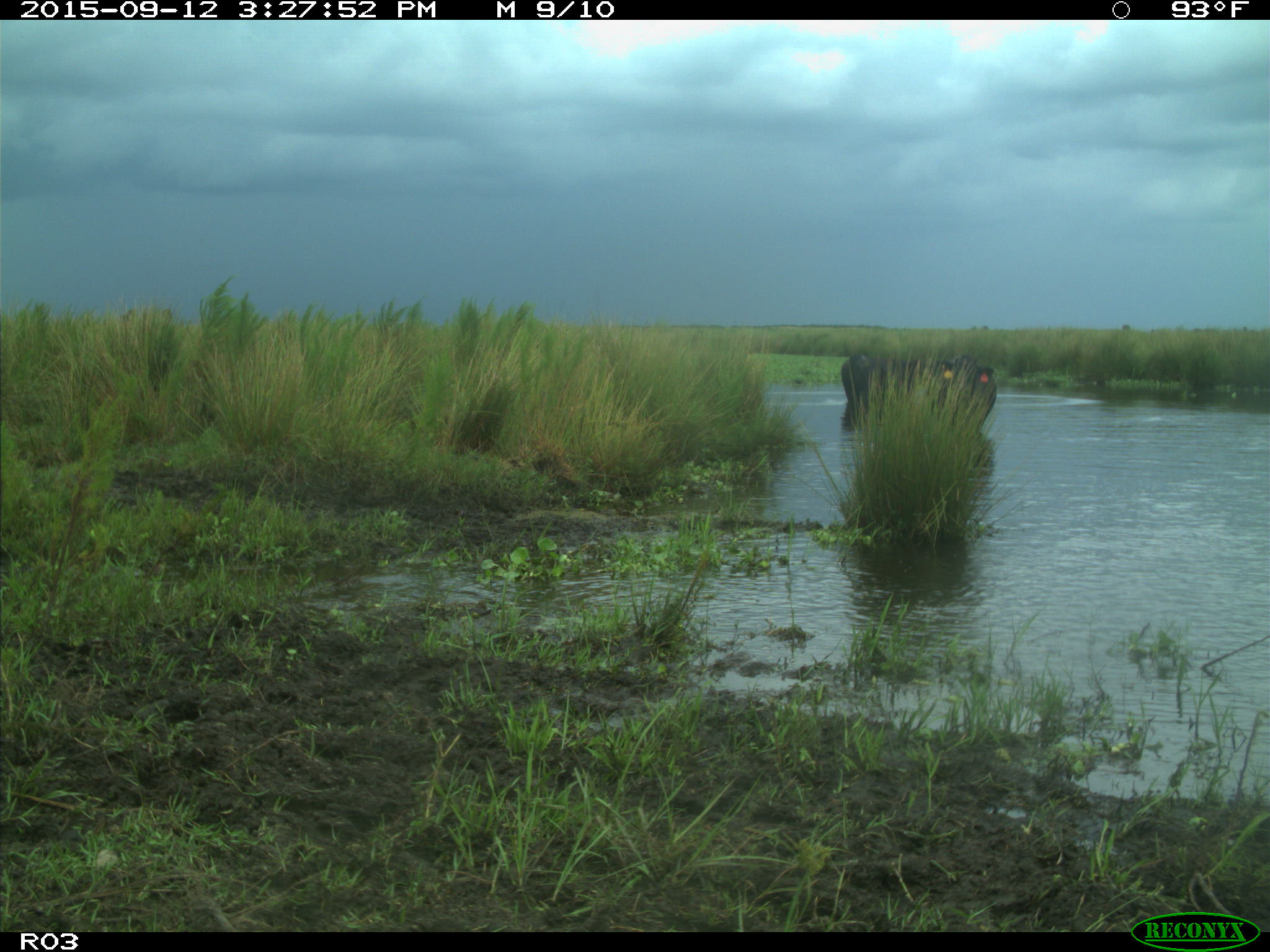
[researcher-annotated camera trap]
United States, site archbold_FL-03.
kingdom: Animalia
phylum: Chordata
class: Mammalia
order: Artiodactyla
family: Bovidae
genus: Bos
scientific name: Bos taurus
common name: domestic cow